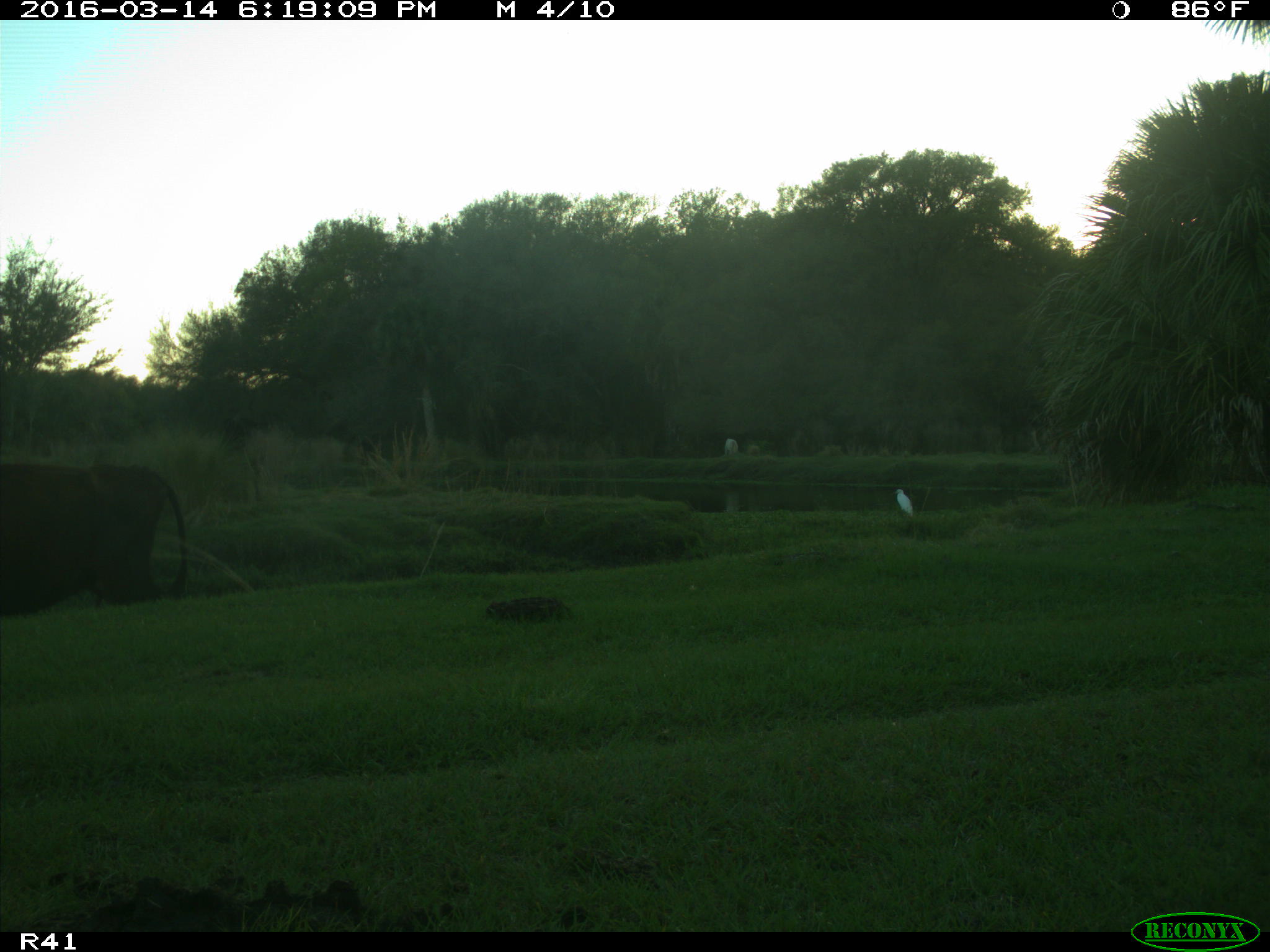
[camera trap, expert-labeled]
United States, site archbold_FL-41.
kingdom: Animalia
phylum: Chordata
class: Mammalia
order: Artiodactyla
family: Bovidae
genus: Bos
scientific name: Bos taurus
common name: domestic cow